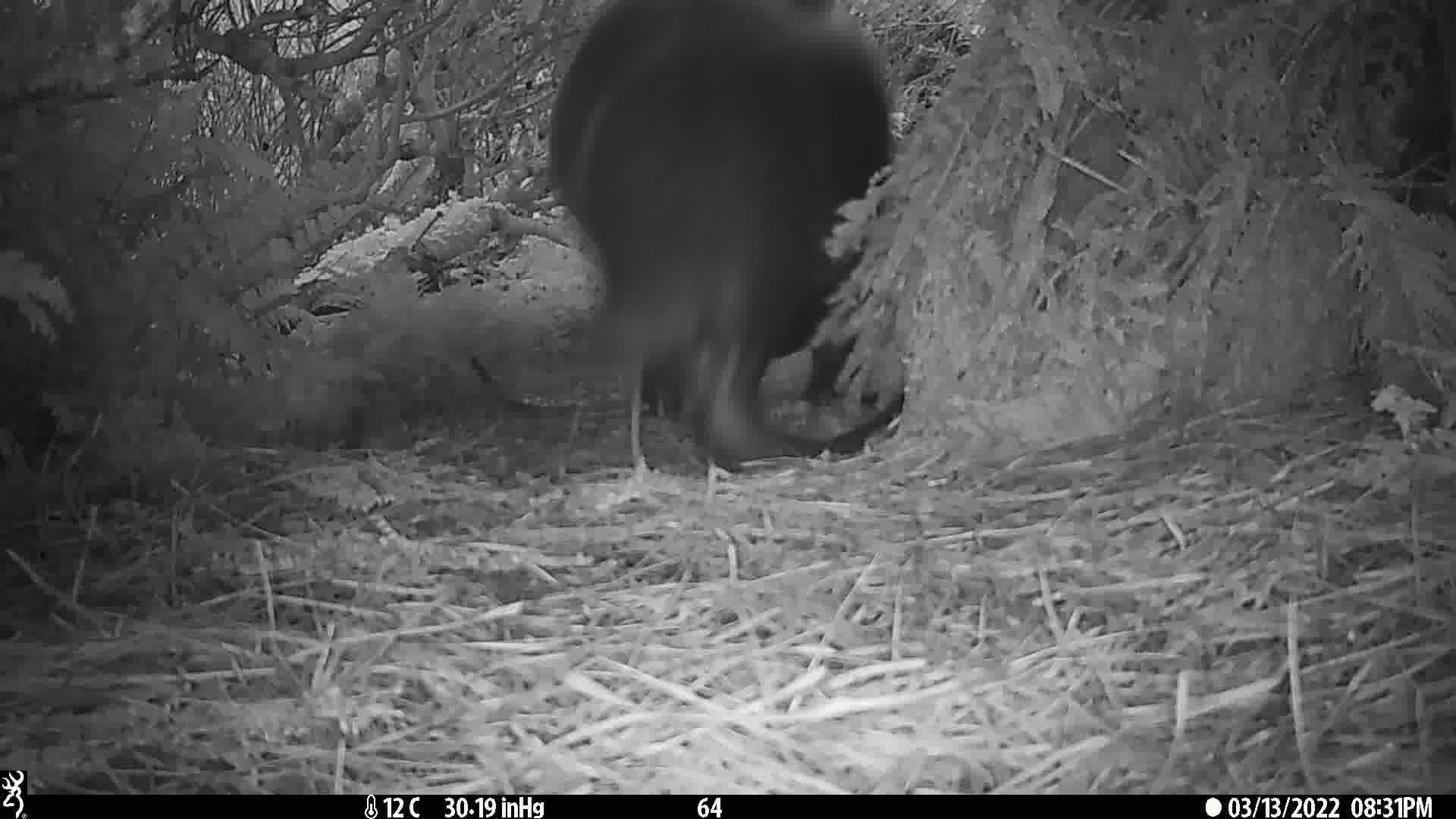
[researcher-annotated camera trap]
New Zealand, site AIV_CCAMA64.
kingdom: Animalia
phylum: Chordata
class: Mammalia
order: Carnivora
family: Otariidae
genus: Phocarctos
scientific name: Phocarctos hookeri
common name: new zealand sea lion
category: sealion